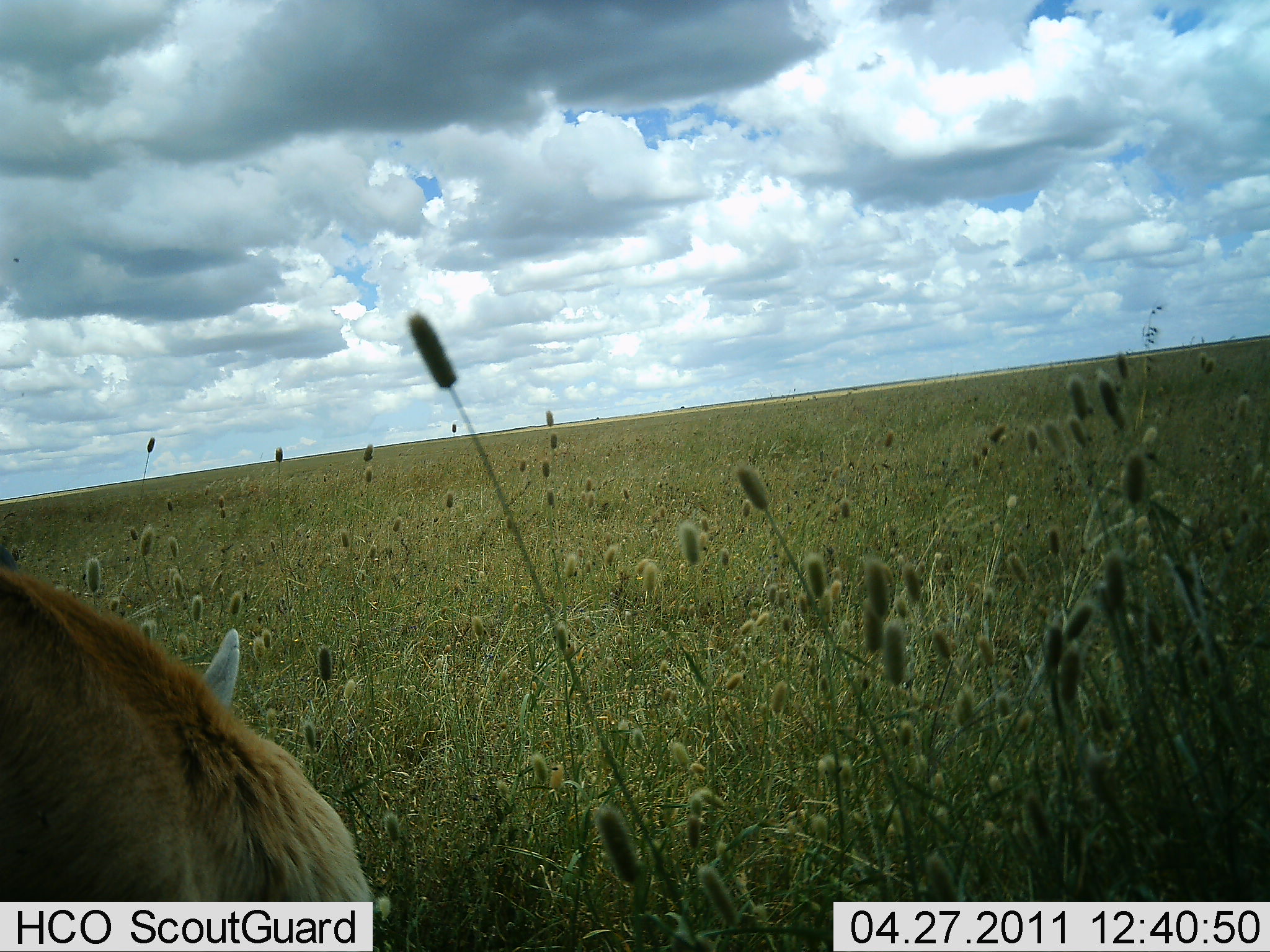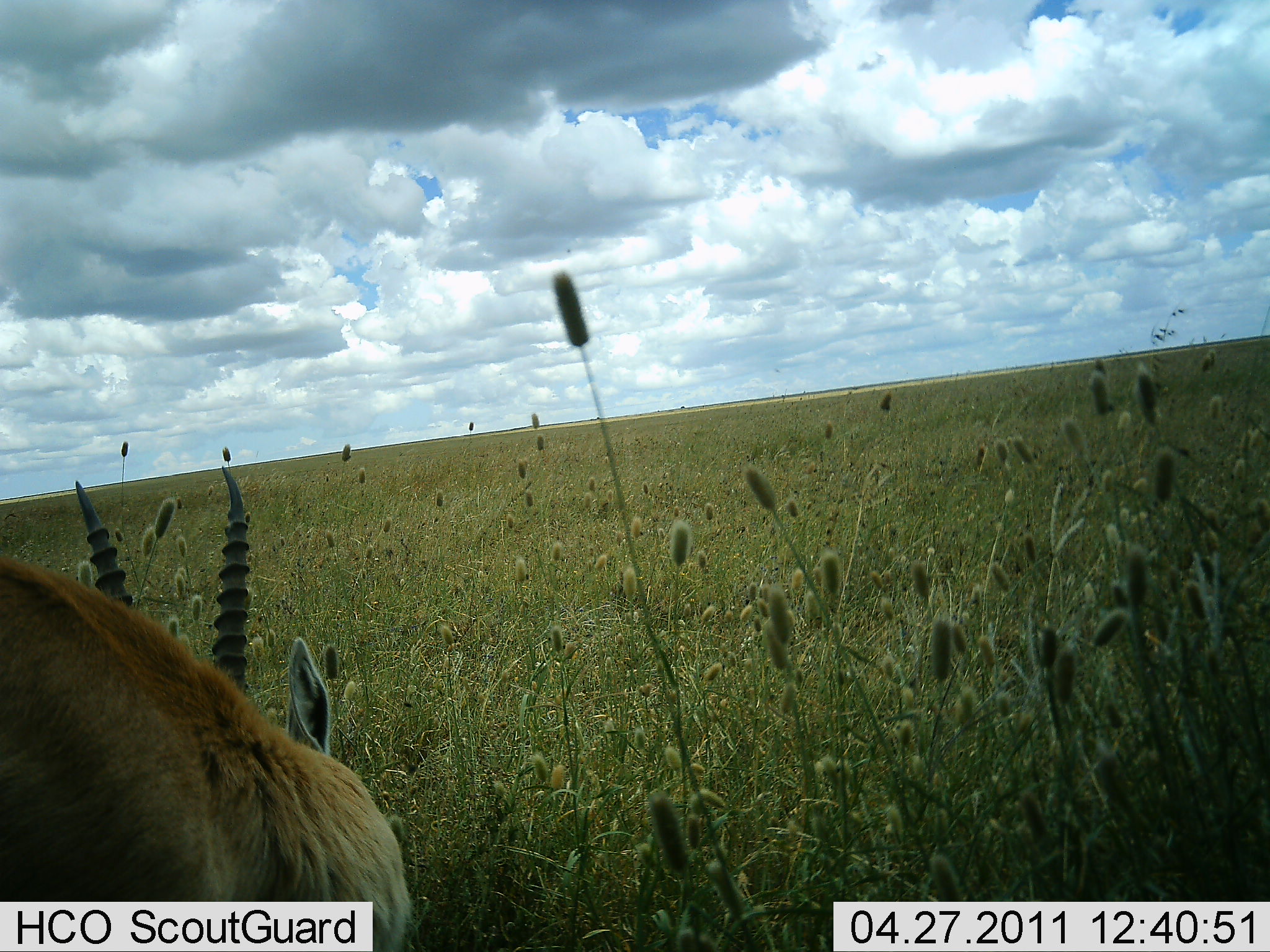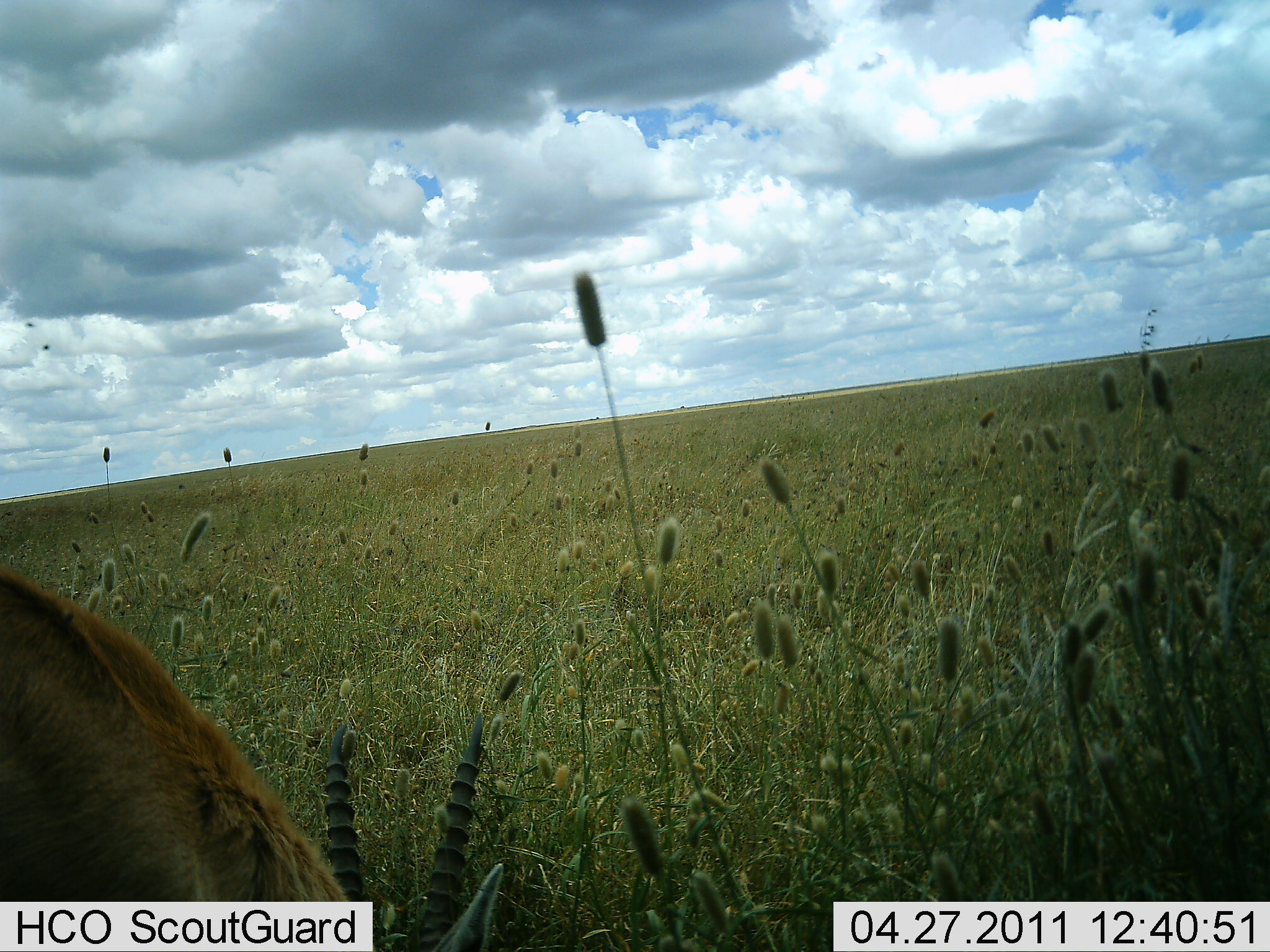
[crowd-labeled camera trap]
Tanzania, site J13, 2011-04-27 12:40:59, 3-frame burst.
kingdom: Animalia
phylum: Chordata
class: Mammalia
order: Artiodactyla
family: Bovidae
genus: Nanger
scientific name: Nanger granti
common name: grant's gazelle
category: gazellegrants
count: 1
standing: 40%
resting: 0%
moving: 10%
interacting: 0%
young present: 0%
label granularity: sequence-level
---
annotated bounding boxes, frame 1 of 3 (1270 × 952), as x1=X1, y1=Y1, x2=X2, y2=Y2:
animal: x1=0, y1=562, x2=382, y2=904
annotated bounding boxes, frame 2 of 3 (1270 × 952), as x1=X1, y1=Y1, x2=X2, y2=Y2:
animal: x1=1, y1=543, x2=412, y2=951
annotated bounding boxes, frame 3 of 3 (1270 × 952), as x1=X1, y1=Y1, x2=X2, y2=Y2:
animal: x1=1, y1=555, x2=485, y2=795